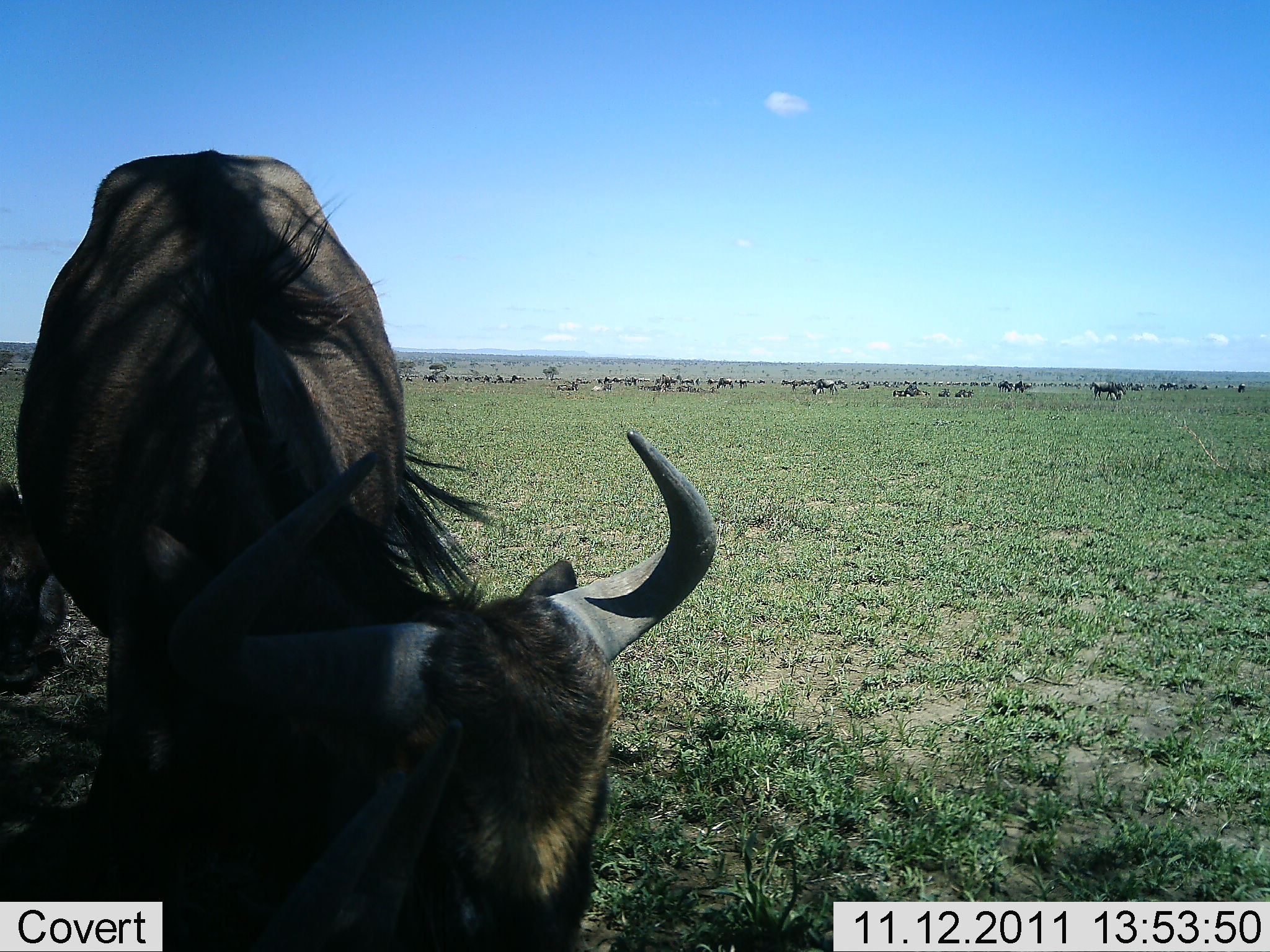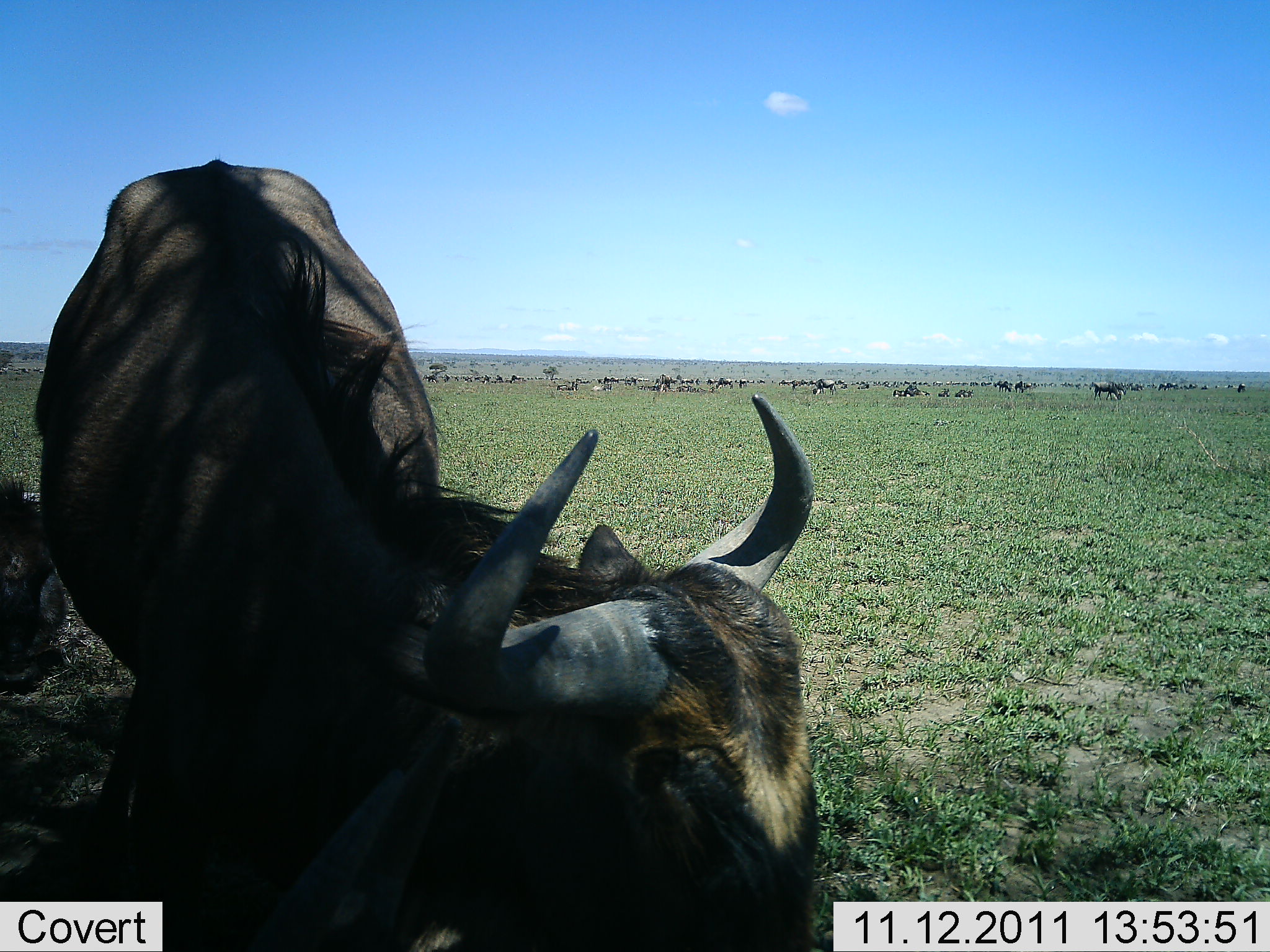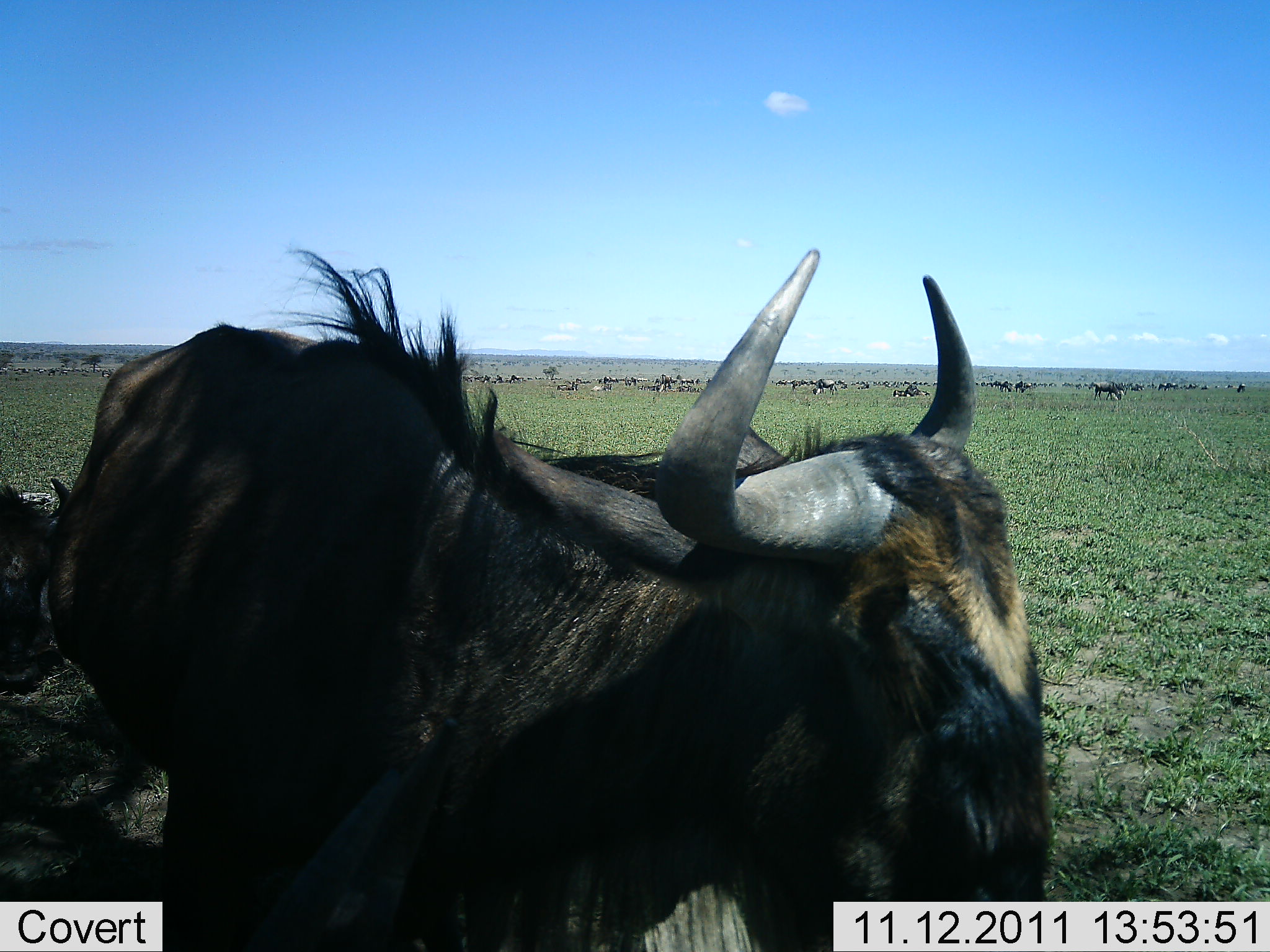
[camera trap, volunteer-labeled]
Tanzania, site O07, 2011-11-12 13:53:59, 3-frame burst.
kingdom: Animalia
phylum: Chordata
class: Mammalia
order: Artiodactyla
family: Bovidae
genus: Connochaetes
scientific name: Connochaetes taurinus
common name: blue wildebeest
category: wildebeest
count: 11-50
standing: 60%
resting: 60%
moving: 50%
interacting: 0%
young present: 0%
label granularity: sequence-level